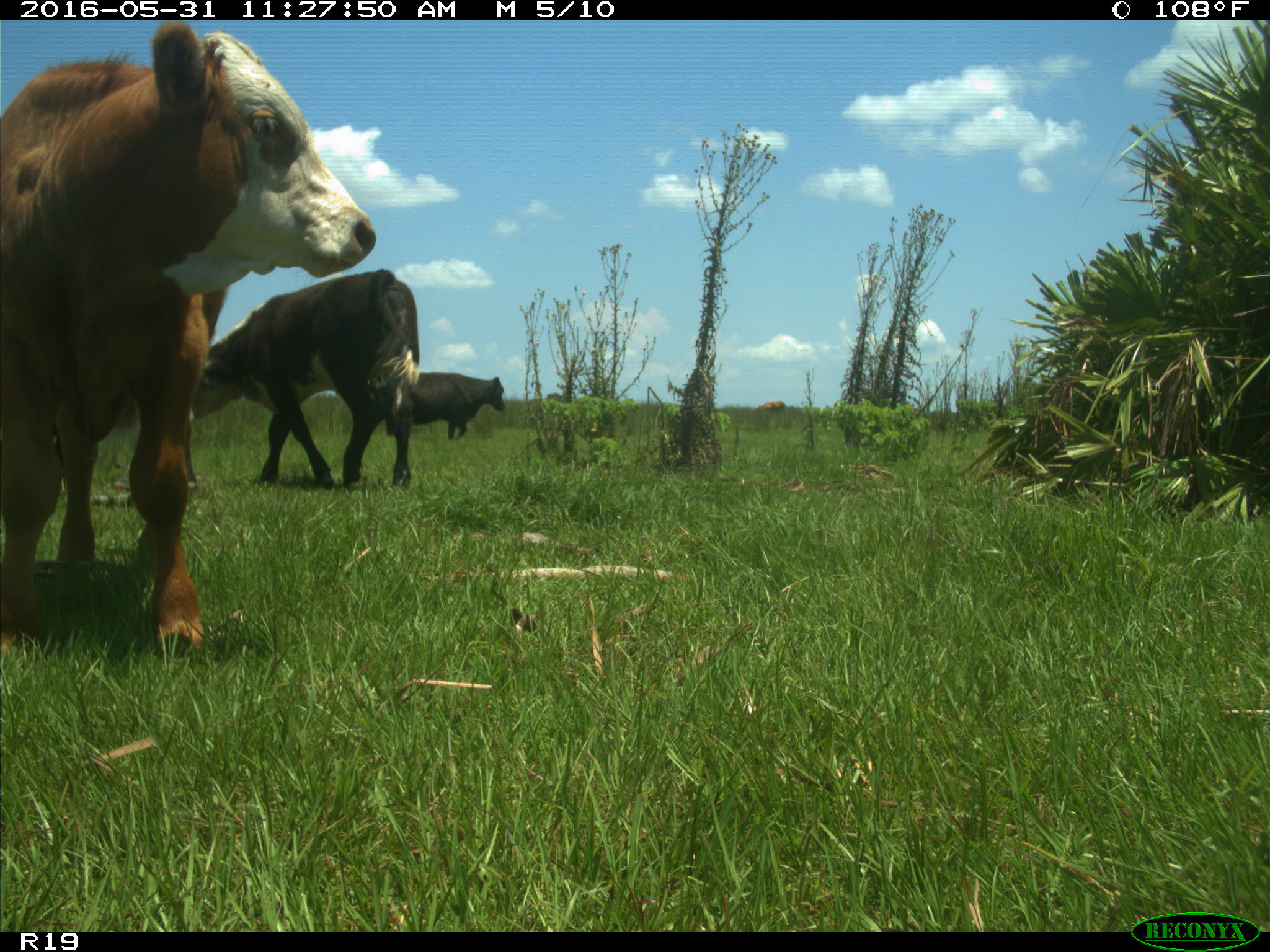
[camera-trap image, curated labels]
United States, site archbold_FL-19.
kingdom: Animalia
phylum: Chordata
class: Mammalia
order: Artiodactyla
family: Bovidae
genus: Bos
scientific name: Bos taurus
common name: domestic cow